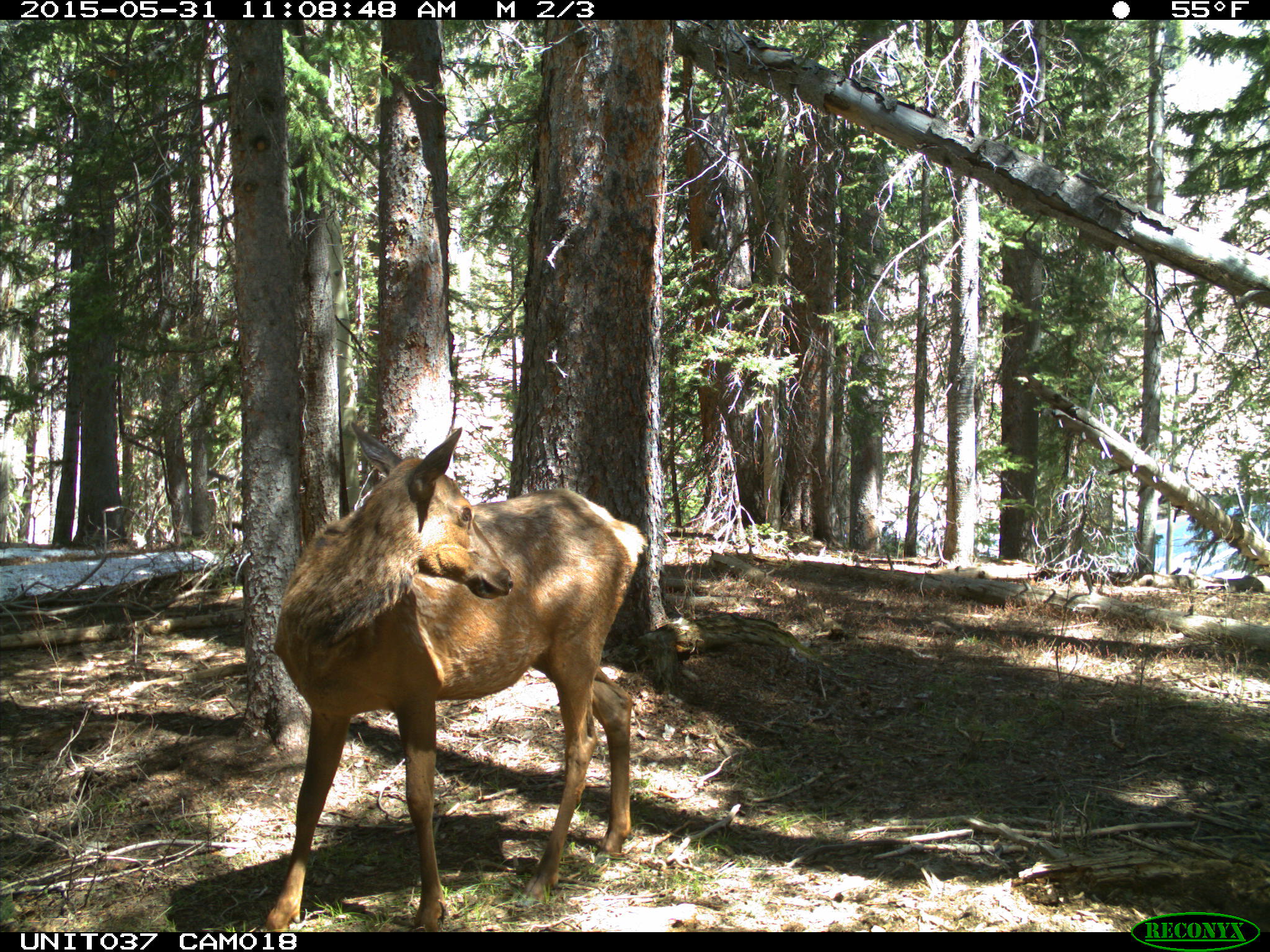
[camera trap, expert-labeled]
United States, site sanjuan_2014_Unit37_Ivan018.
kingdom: Animalia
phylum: Chordata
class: Mammalia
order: Artiodactyla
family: Cervidae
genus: Cervus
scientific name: Cervus elaphus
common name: red deer